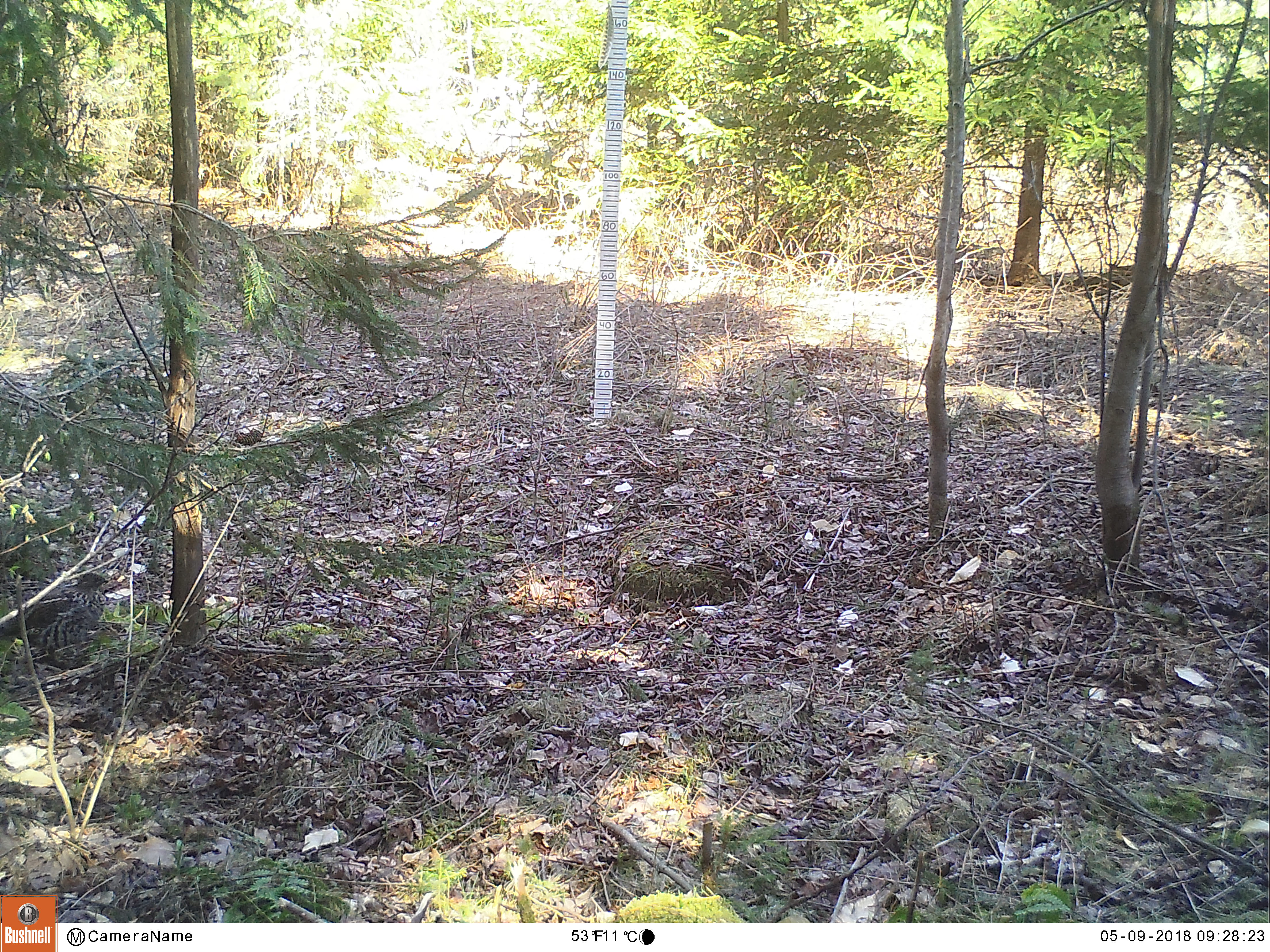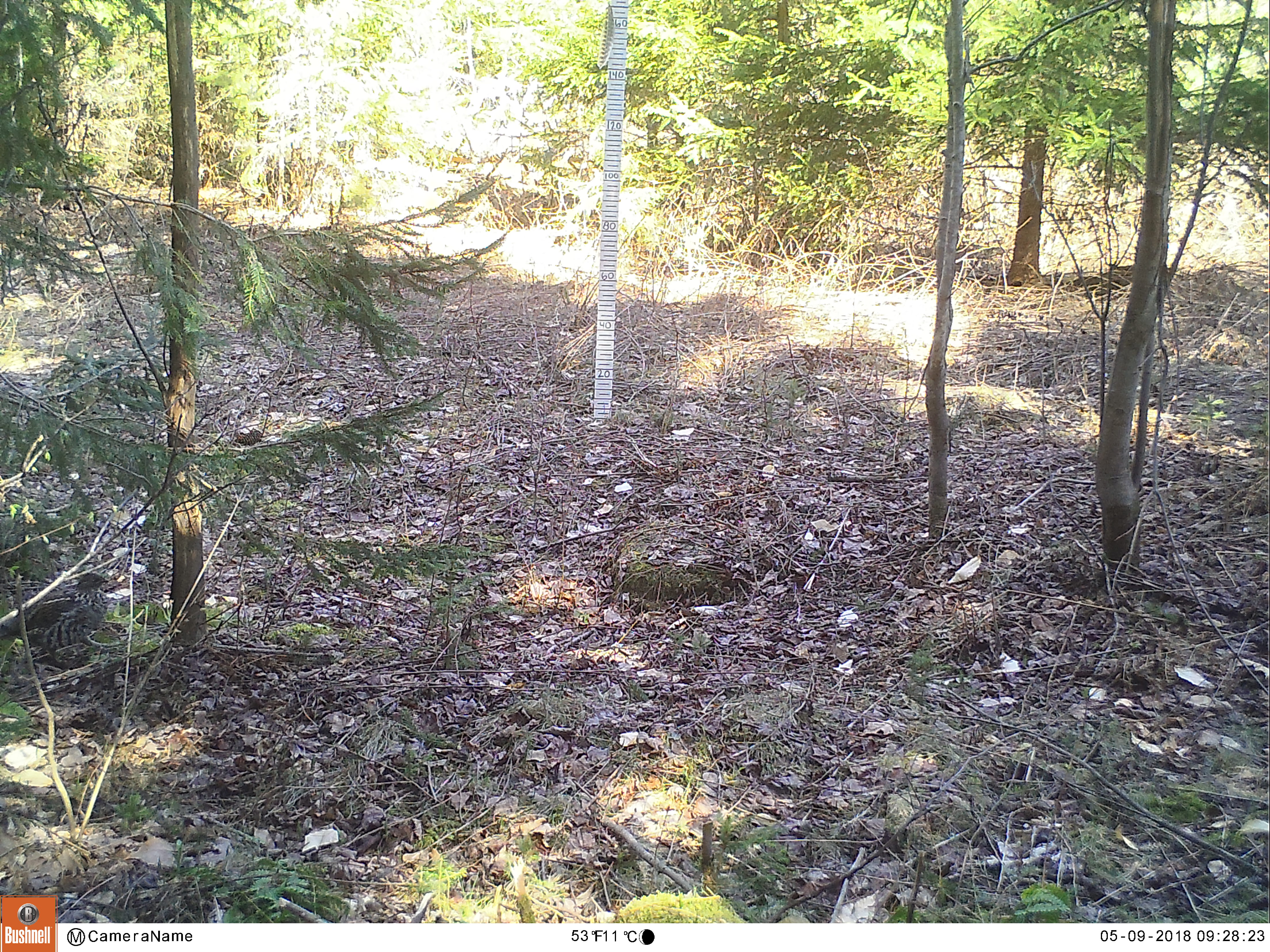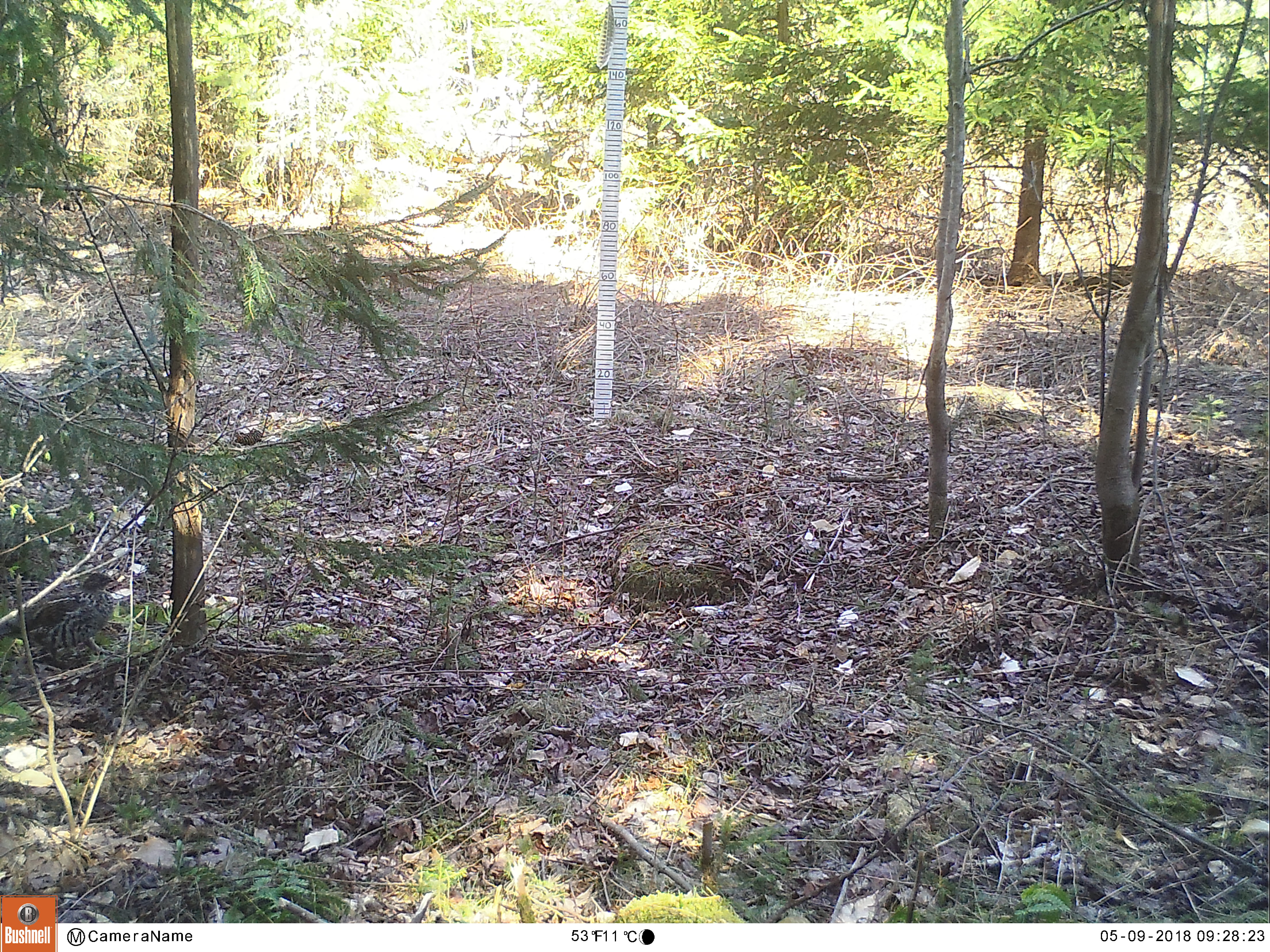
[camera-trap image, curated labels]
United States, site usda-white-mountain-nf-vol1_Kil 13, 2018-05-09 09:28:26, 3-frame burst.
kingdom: Animalia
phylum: Chordata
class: Aves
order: Galliformes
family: Phasianidae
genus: Bonasa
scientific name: Bonasa umbellus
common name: ruffed grouse